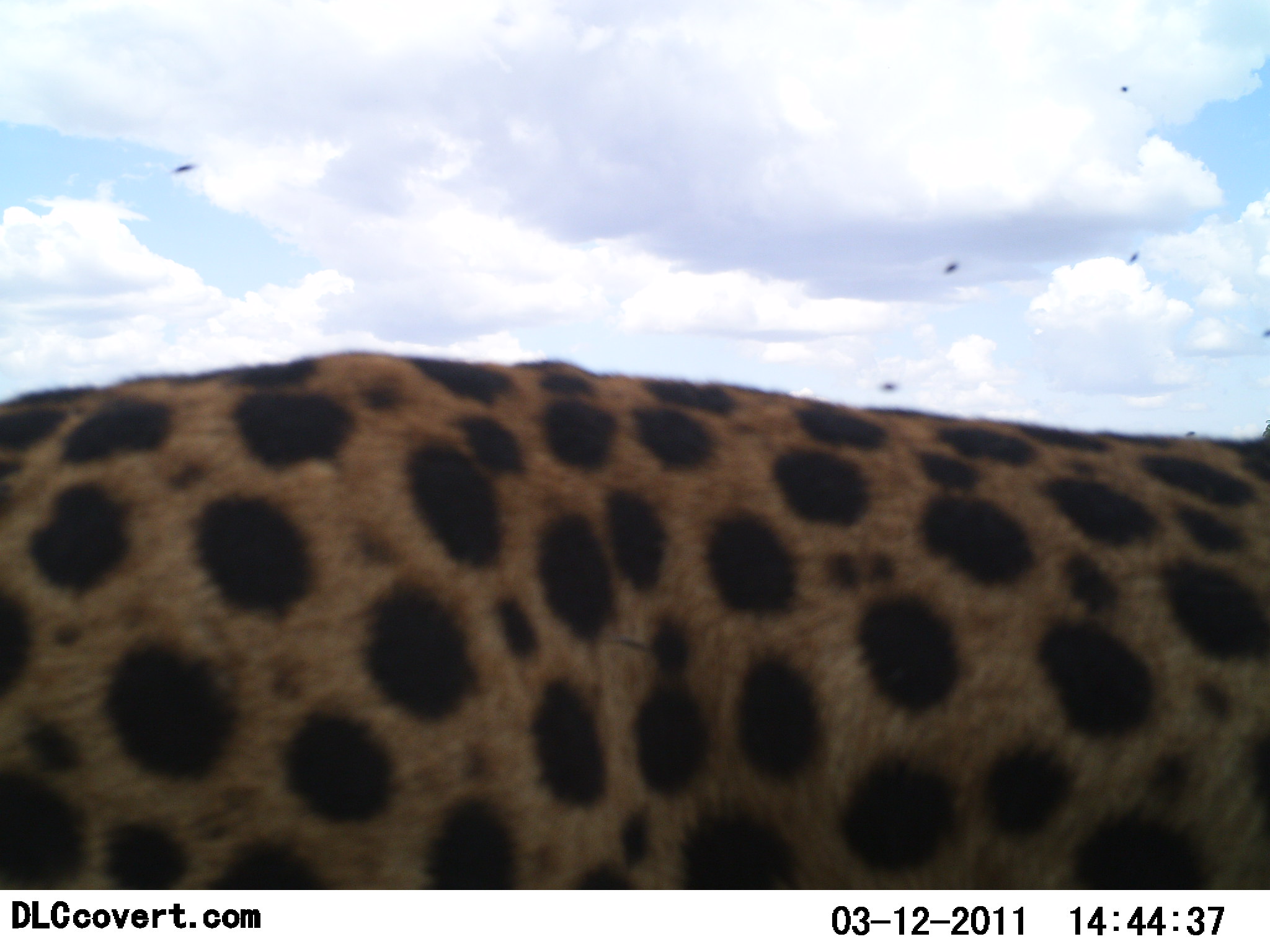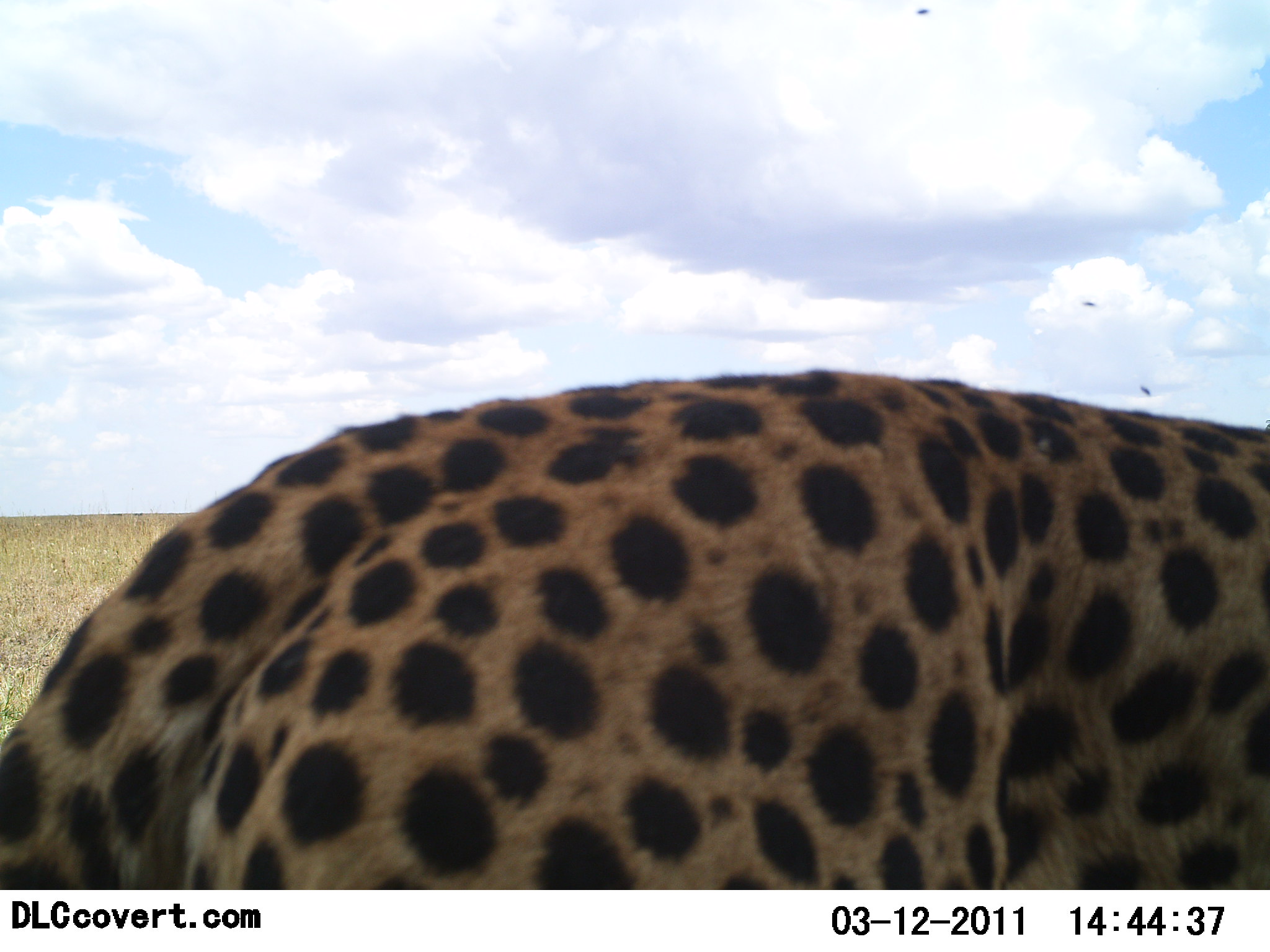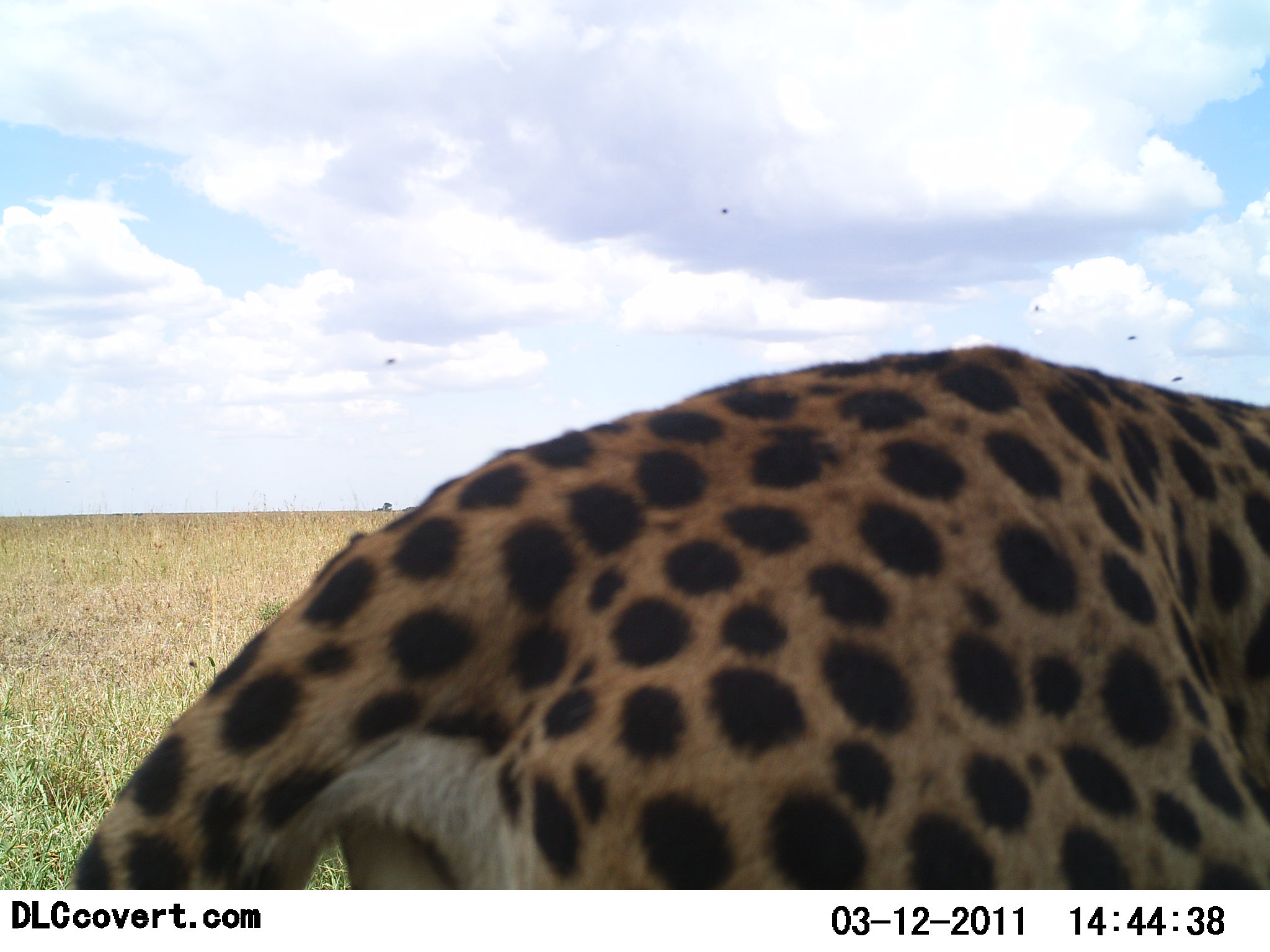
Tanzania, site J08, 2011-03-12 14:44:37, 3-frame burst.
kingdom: Animalia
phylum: Chordata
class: Mammalia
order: Carnivora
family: Felidae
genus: Acinonyx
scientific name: Acinonyx jubatus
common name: cheetah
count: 1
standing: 13%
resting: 0%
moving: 93%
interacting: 0%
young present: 0%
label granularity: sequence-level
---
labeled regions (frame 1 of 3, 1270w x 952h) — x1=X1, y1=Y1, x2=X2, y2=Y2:
animal: x1=1, y1=351, x2=1269, y2=889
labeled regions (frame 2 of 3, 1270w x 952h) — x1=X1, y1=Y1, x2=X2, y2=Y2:
animal: x1=1, y1=369, x2=1269, y2=889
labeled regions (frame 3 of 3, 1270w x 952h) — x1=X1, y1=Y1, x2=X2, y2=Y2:
animal: x1=61, y1=344, x2=1269, y2=889